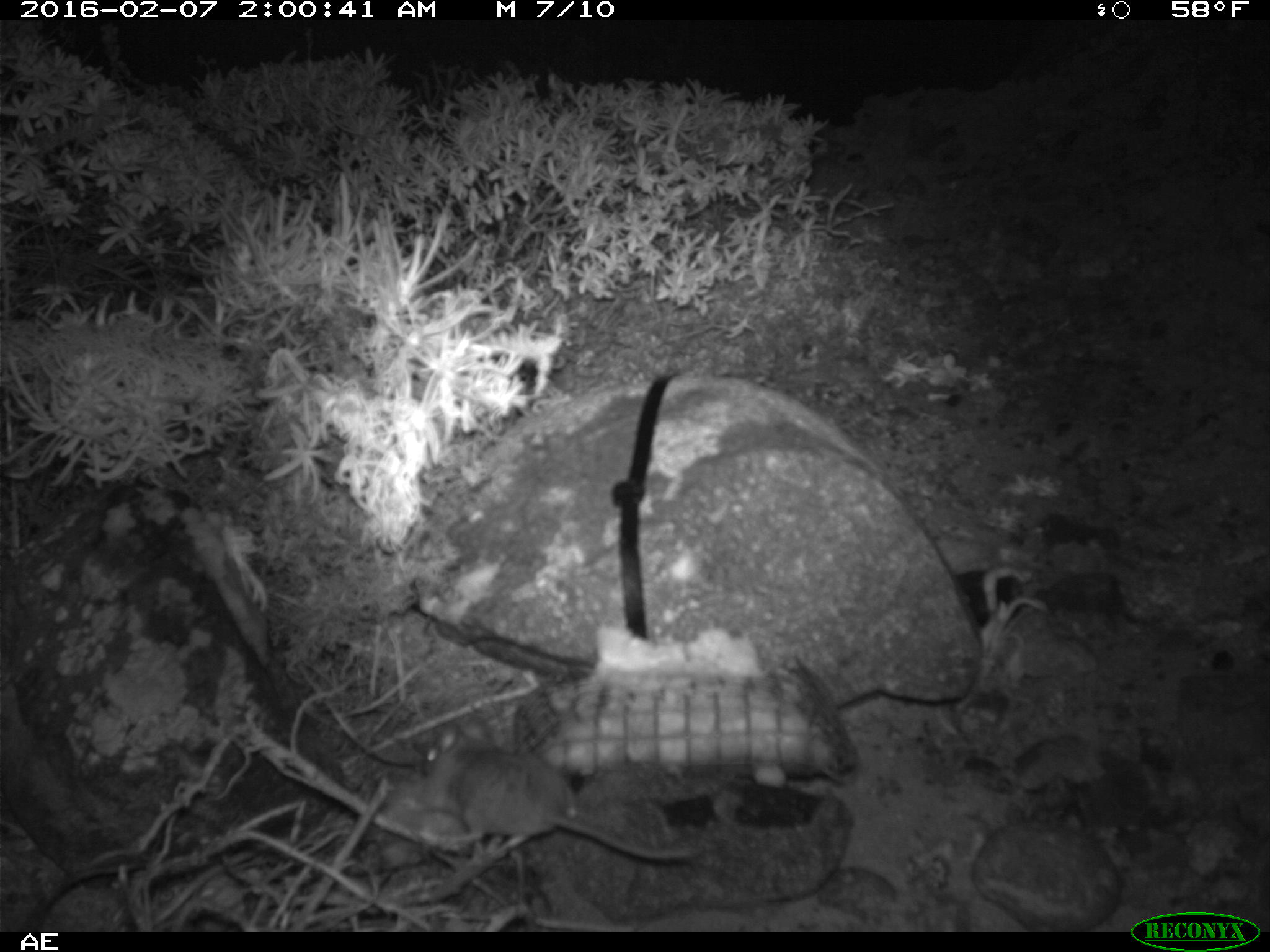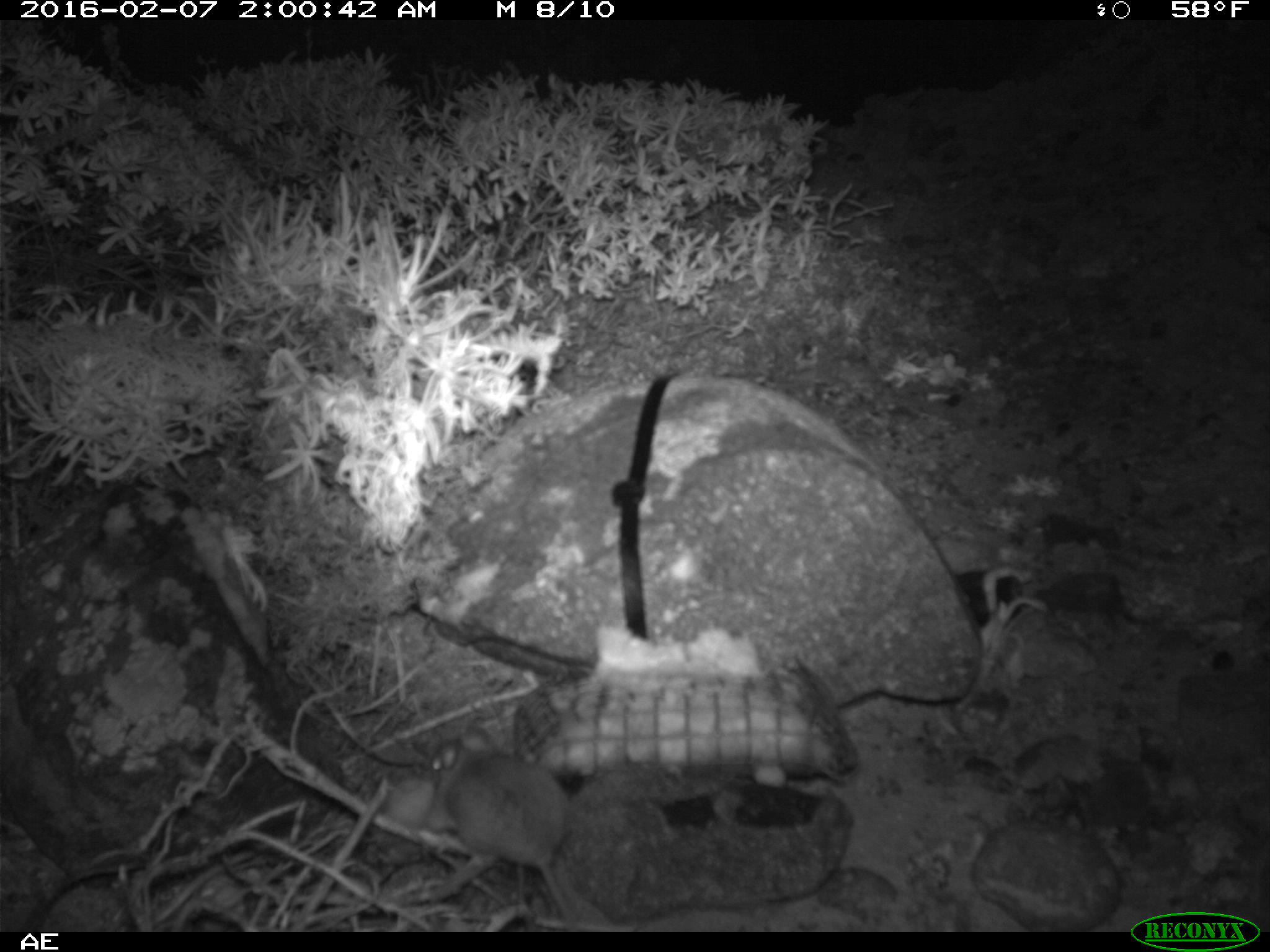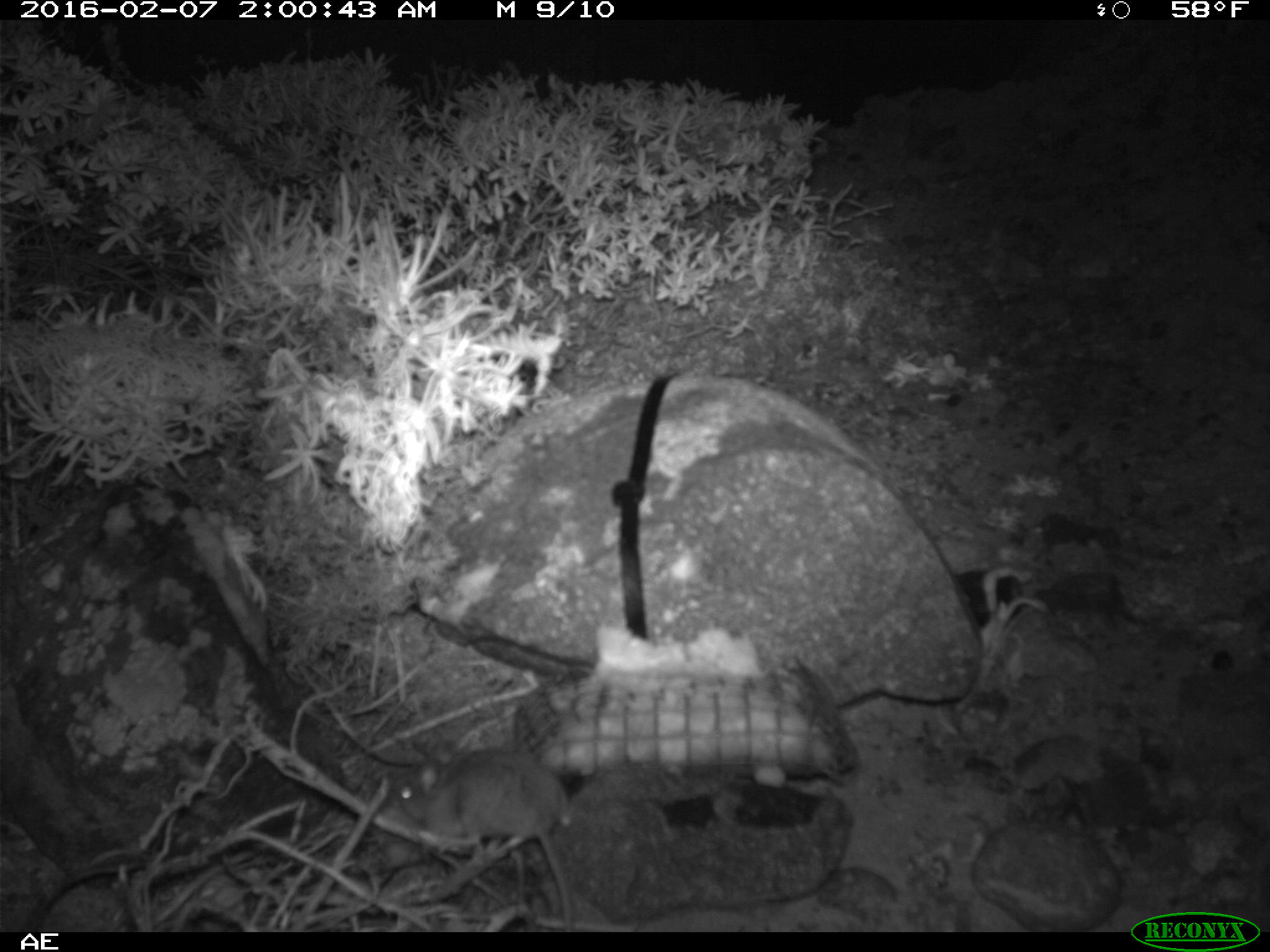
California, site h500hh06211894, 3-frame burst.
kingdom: Animalia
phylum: Chordata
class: Mammalia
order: Rodentia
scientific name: Rodentia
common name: rodent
Rodent (Rodentia).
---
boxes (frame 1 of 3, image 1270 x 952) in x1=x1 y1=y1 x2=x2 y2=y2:
rodent: x1=421 y1=718 x2=696 y2=861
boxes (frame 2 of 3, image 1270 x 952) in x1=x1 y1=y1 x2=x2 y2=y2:
rodent: x1=419 y1=728 x2=570 y2=919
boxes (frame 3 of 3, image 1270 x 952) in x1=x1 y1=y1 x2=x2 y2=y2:
rodent: x1=383 y1=747 x2=574 y2=932